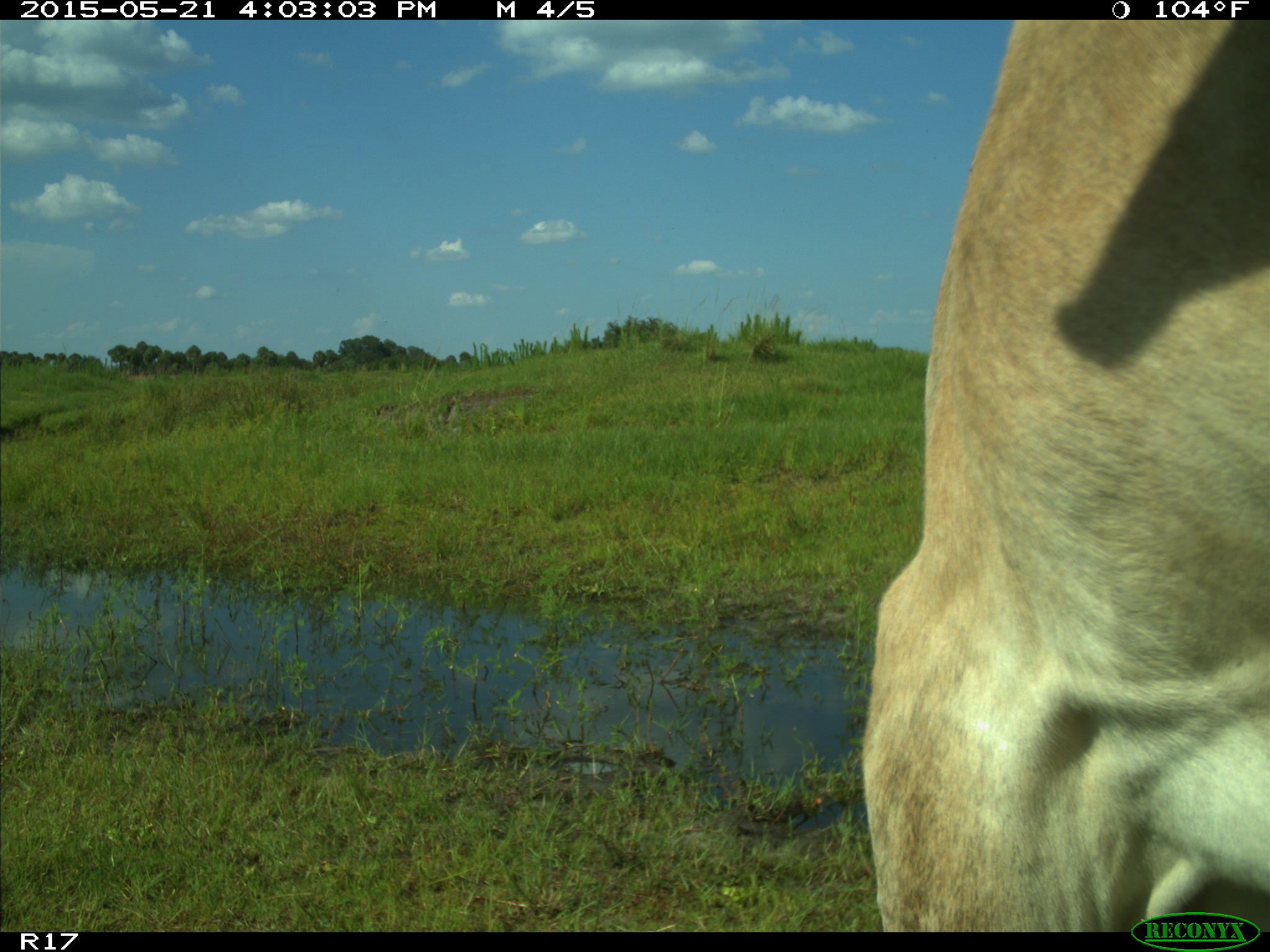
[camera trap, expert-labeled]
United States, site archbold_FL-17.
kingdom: Animalia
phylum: Chordata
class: Mammalia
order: Artiodactyla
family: Bovidae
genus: Bos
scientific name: Bos taurus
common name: domestic cow